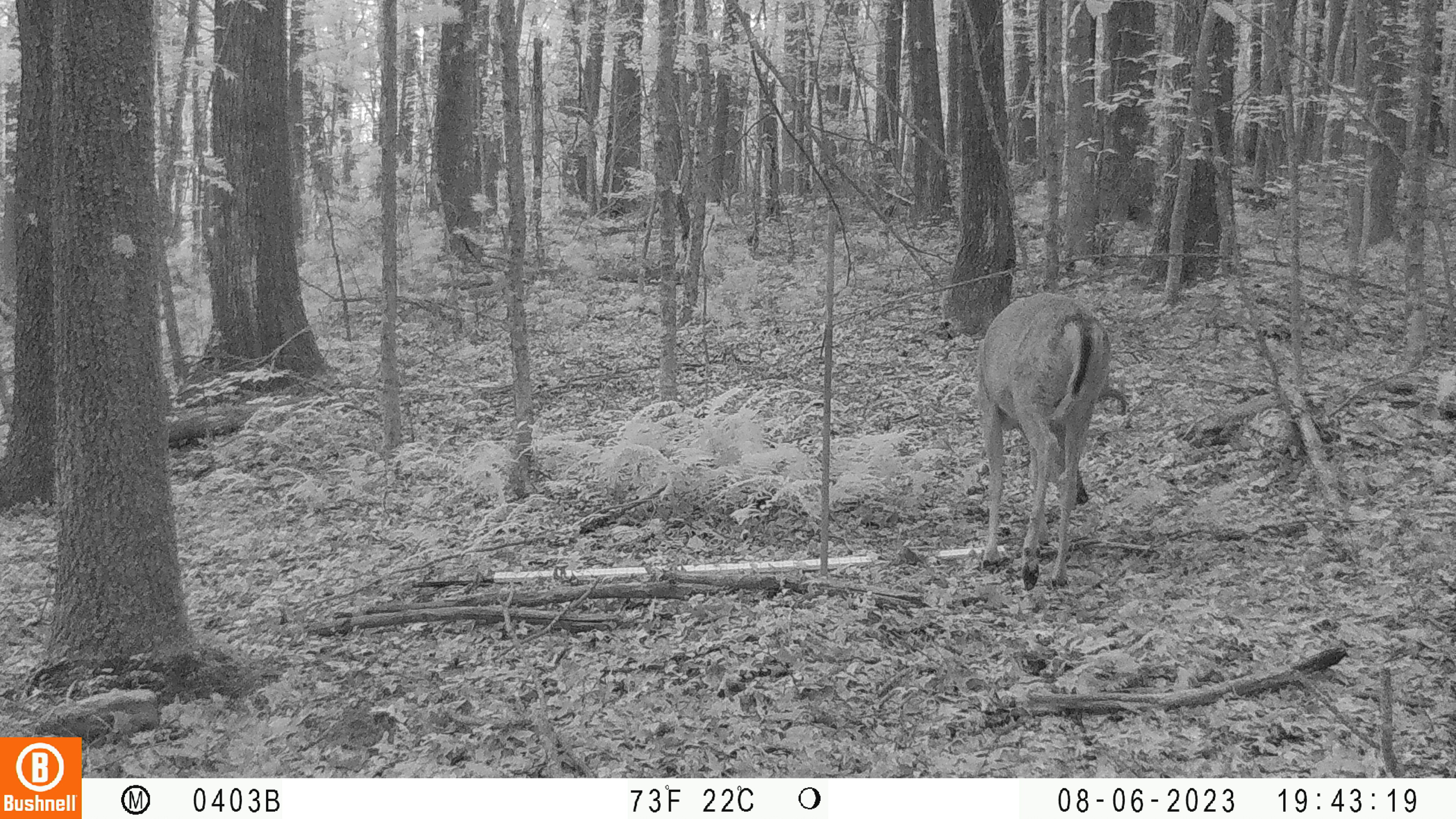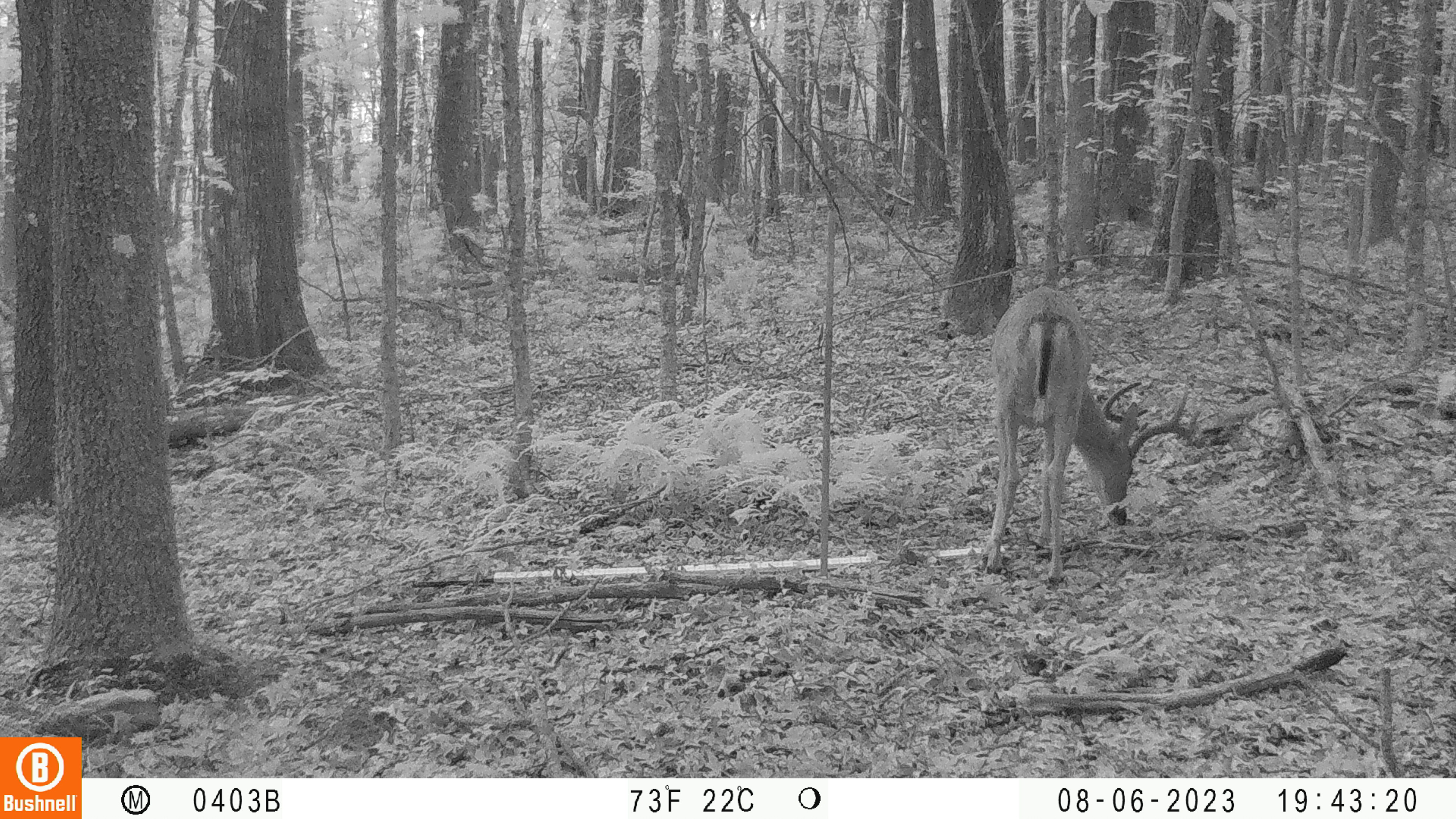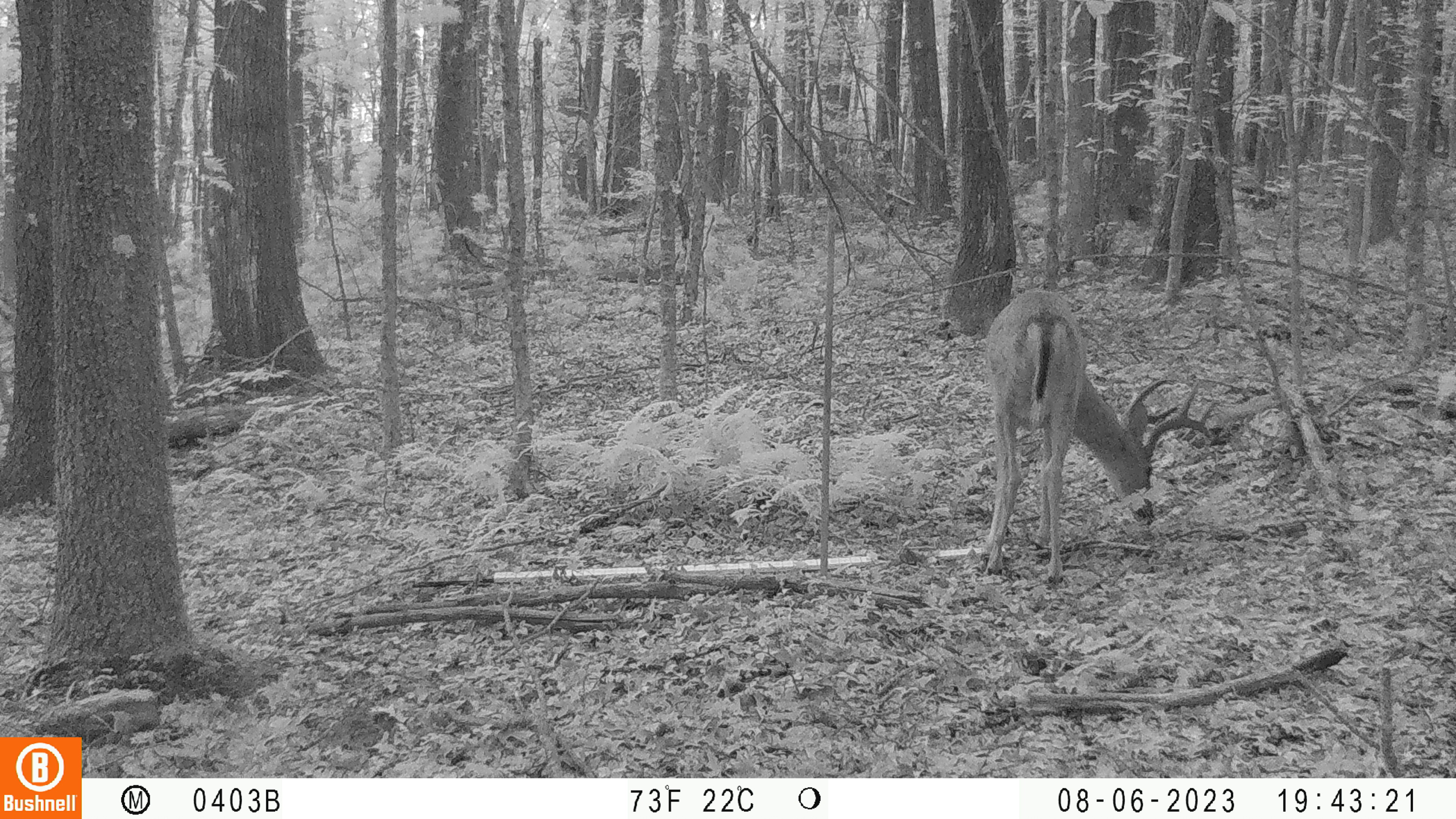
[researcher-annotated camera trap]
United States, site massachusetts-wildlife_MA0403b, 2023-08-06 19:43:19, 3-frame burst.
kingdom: Animalia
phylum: Chordata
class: Mammalia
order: Artiodactyla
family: Cervidae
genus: Odocoileus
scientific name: Odocoileus virginianus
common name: white-tailed deer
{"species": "white-tailed deer (Odocoileus virginianus)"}